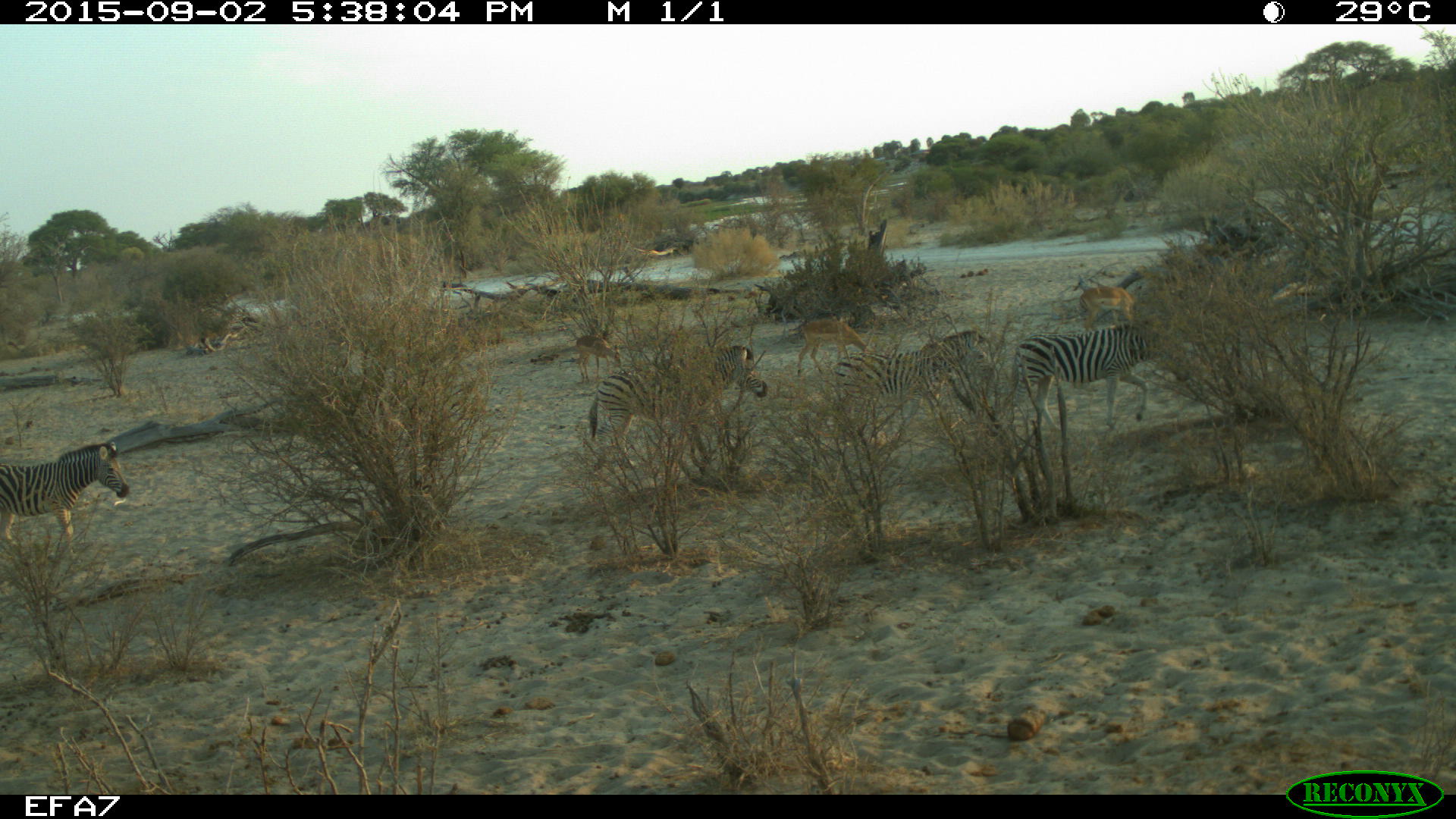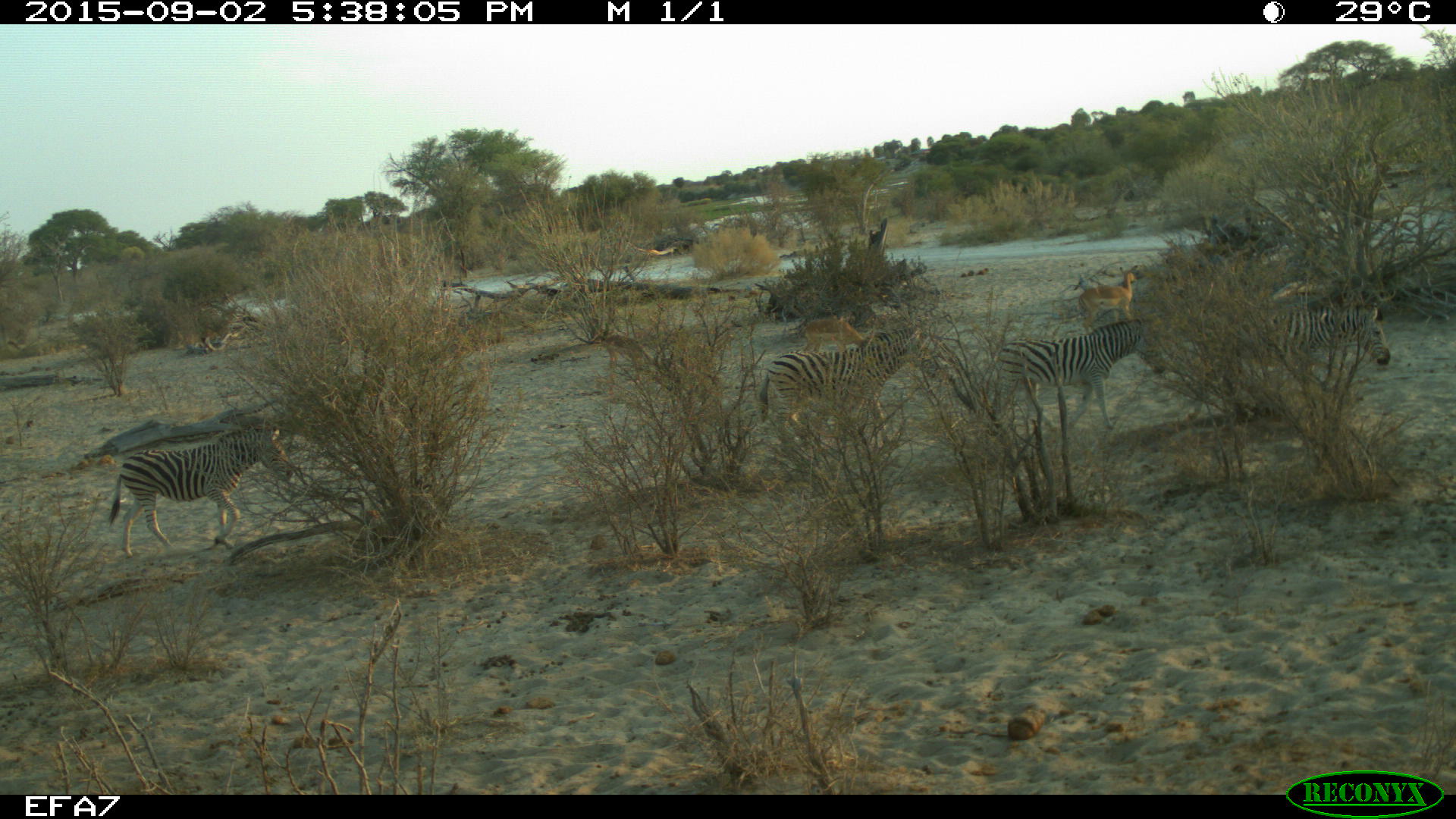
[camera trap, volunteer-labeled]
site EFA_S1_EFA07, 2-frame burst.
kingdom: Animalia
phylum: Chordata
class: Mammalia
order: Artiodactyla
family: Bovidae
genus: Aepyceros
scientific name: Aepyceros melampus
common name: impala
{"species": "impala (Aepyceros melampus)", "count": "3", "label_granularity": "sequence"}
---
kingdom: Animalia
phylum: Chordata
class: Mammalia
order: Perissodactyla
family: Equidae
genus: Equus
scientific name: Equus quagga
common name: plains zebra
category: zebraplains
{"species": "zebraplains (plains zebra) (Equus quagga)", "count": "4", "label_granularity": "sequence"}